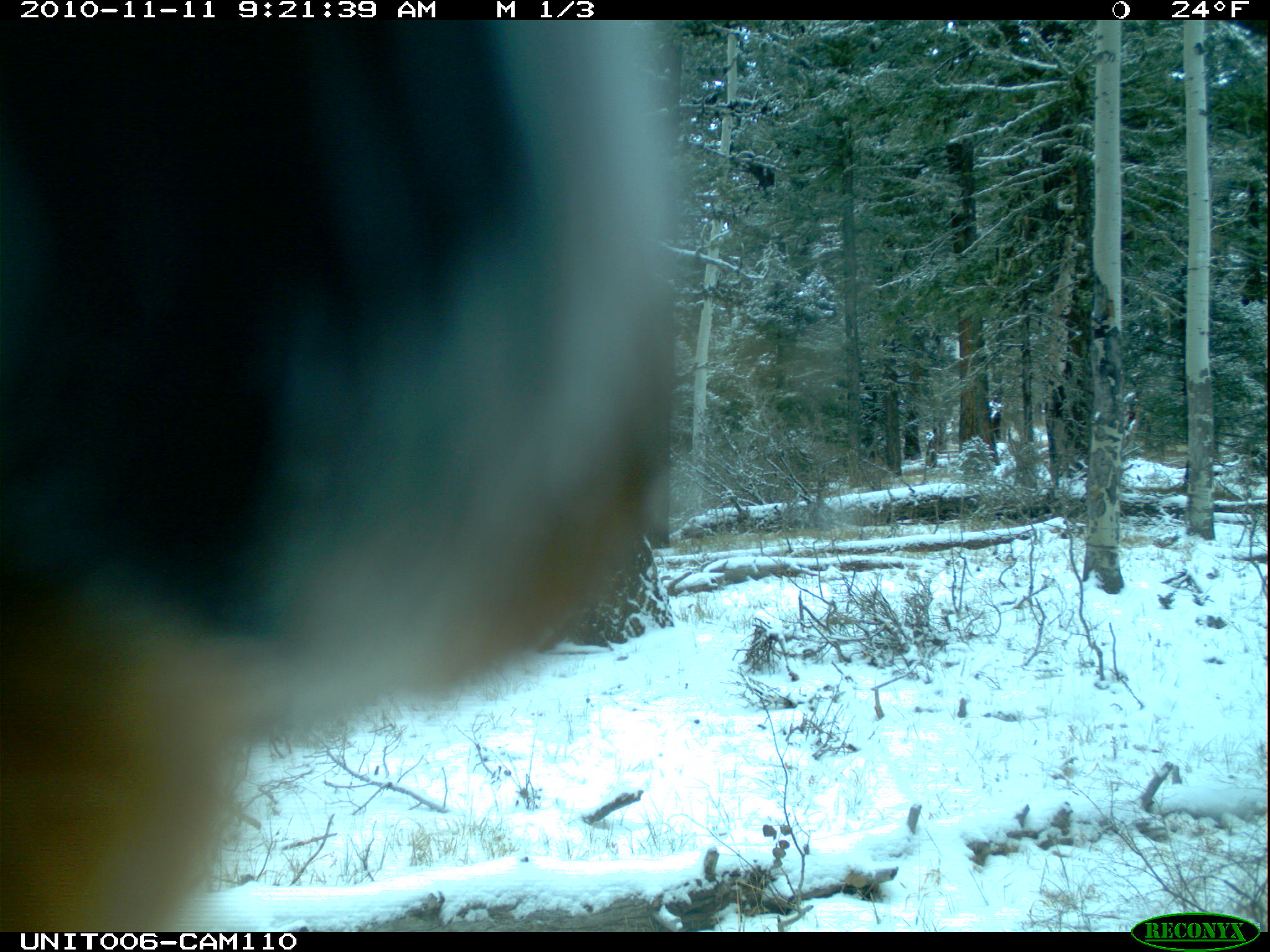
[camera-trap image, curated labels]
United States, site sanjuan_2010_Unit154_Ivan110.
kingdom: Animalia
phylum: Chordata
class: Mammalia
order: Artiodactyla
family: Cervidae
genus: Cervus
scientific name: Cervus elaphus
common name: red deer